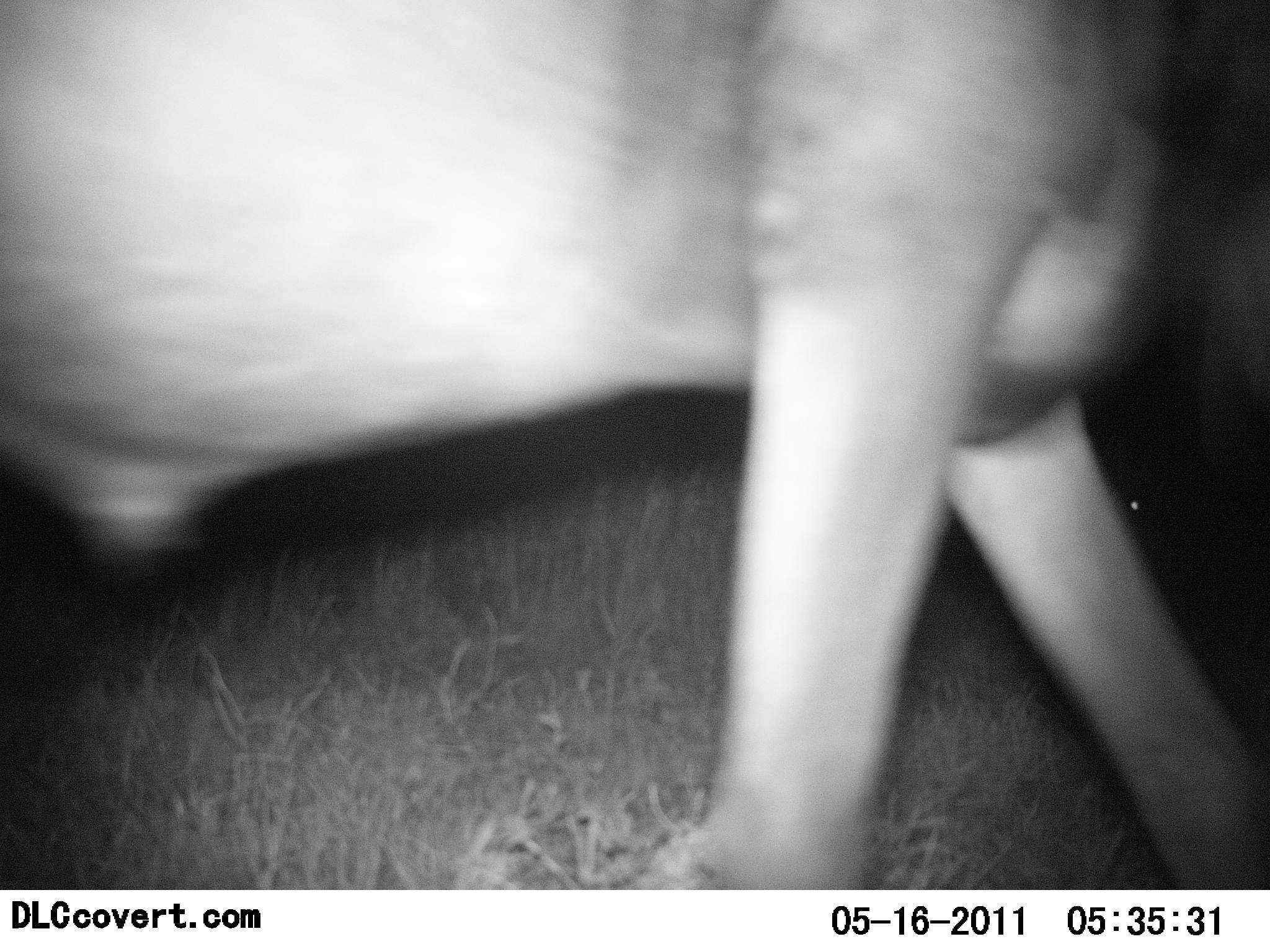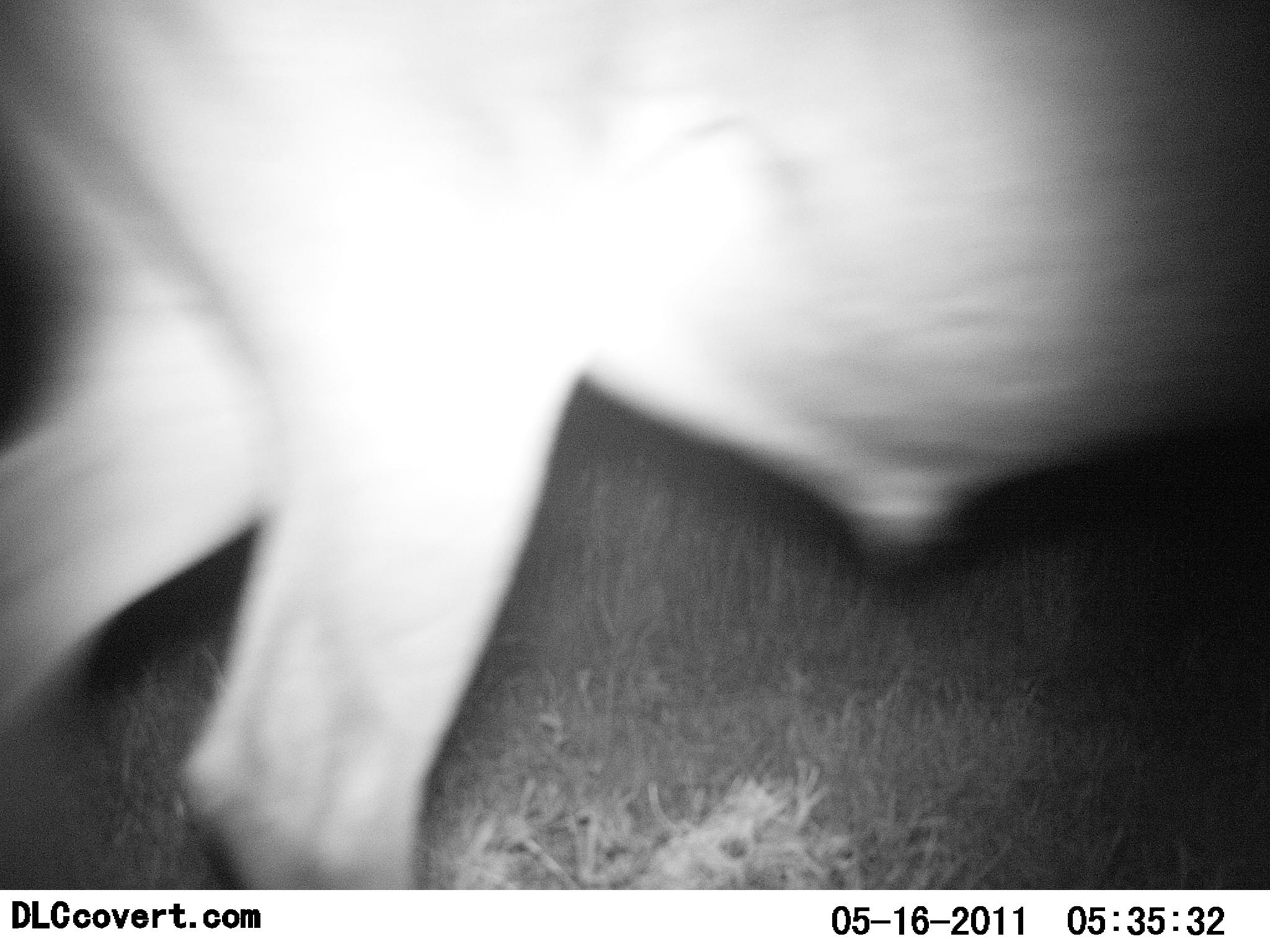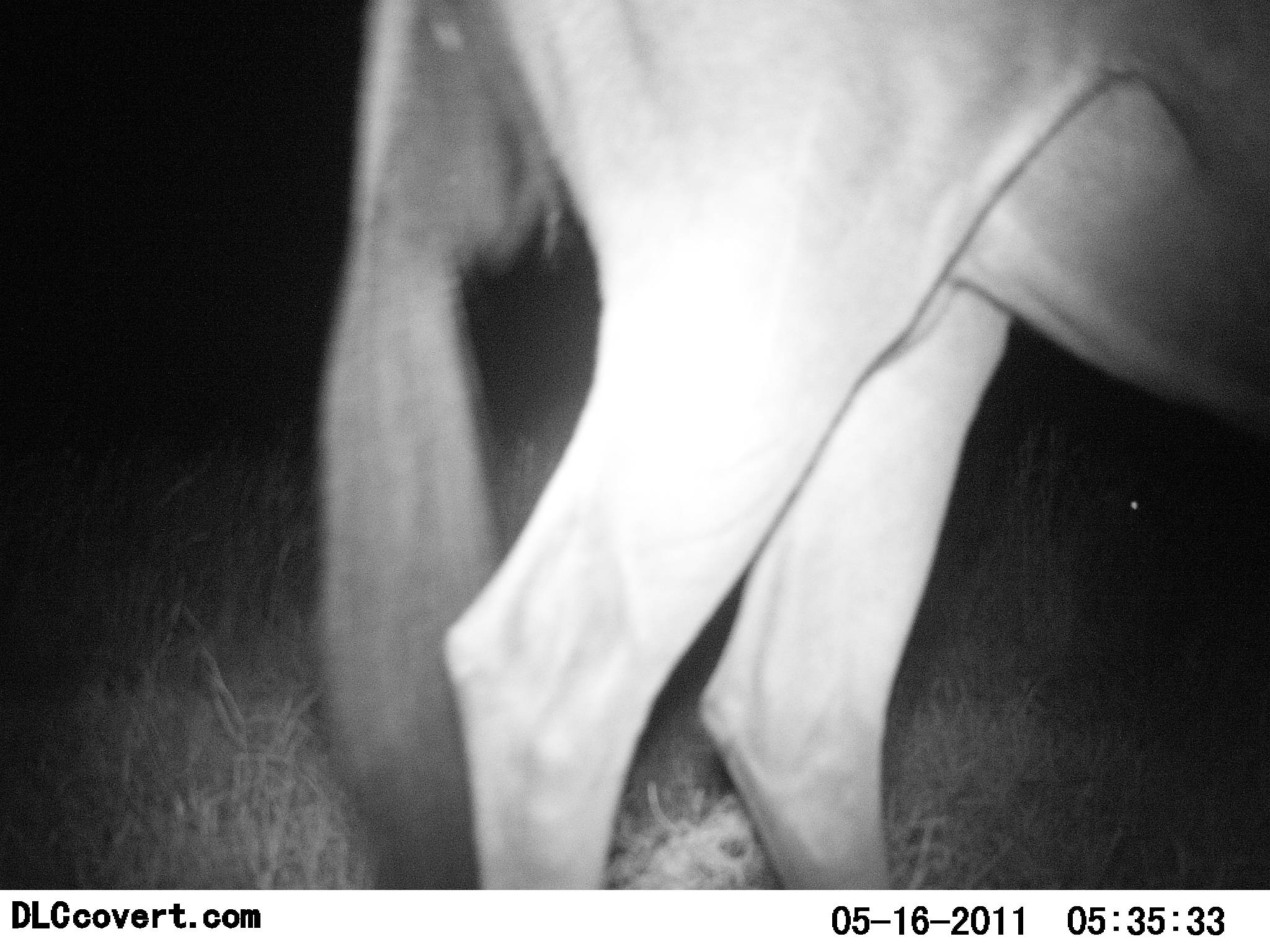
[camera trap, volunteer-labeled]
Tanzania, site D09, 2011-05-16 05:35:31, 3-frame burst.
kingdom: Animalia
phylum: Chordata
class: Mammalia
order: Artiodactyla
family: Bovidae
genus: Connochaetes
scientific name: Connochaetes taurinus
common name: blue wildebeest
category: wildebeest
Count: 1.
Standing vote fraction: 0%.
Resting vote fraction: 0%.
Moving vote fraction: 100%.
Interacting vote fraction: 0%.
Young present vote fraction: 0%.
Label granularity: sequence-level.